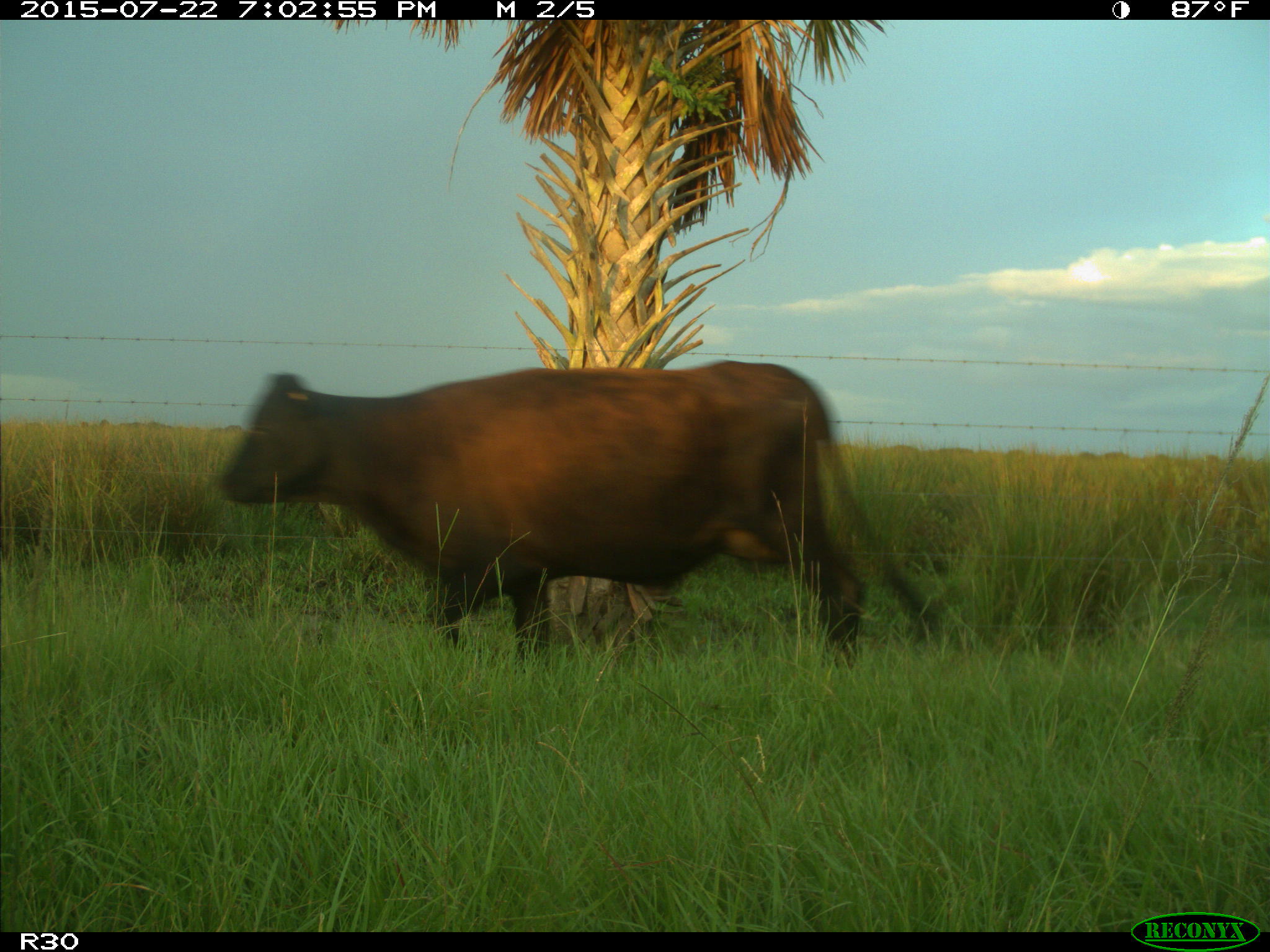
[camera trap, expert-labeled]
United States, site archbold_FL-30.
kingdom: Animalia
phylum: Chordata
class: Mammalia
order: Artiodactyla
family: Bovidae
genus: Bos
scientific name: Bos taurus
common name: domestic cow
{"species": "Bos taurus (domestic cow)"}